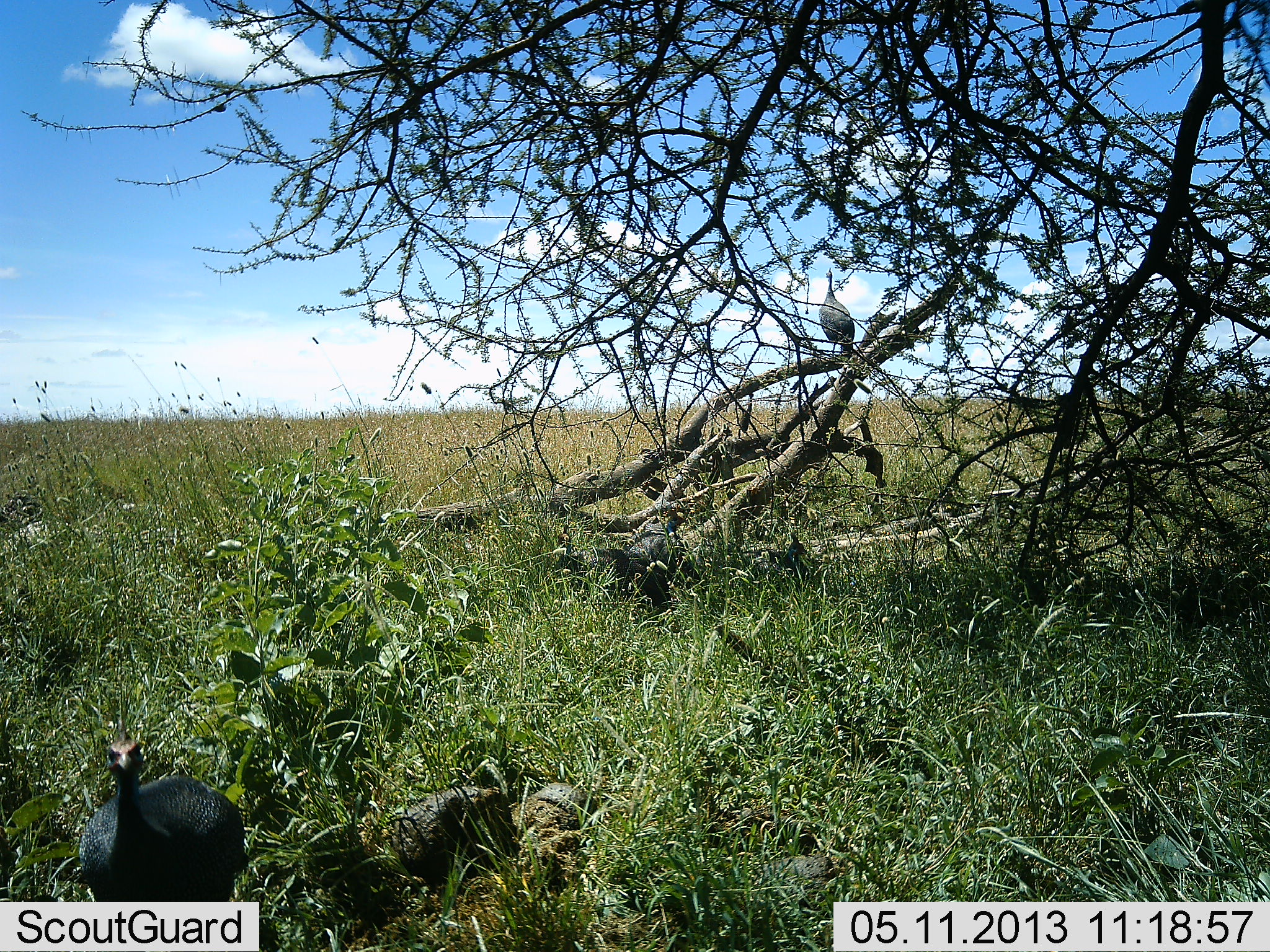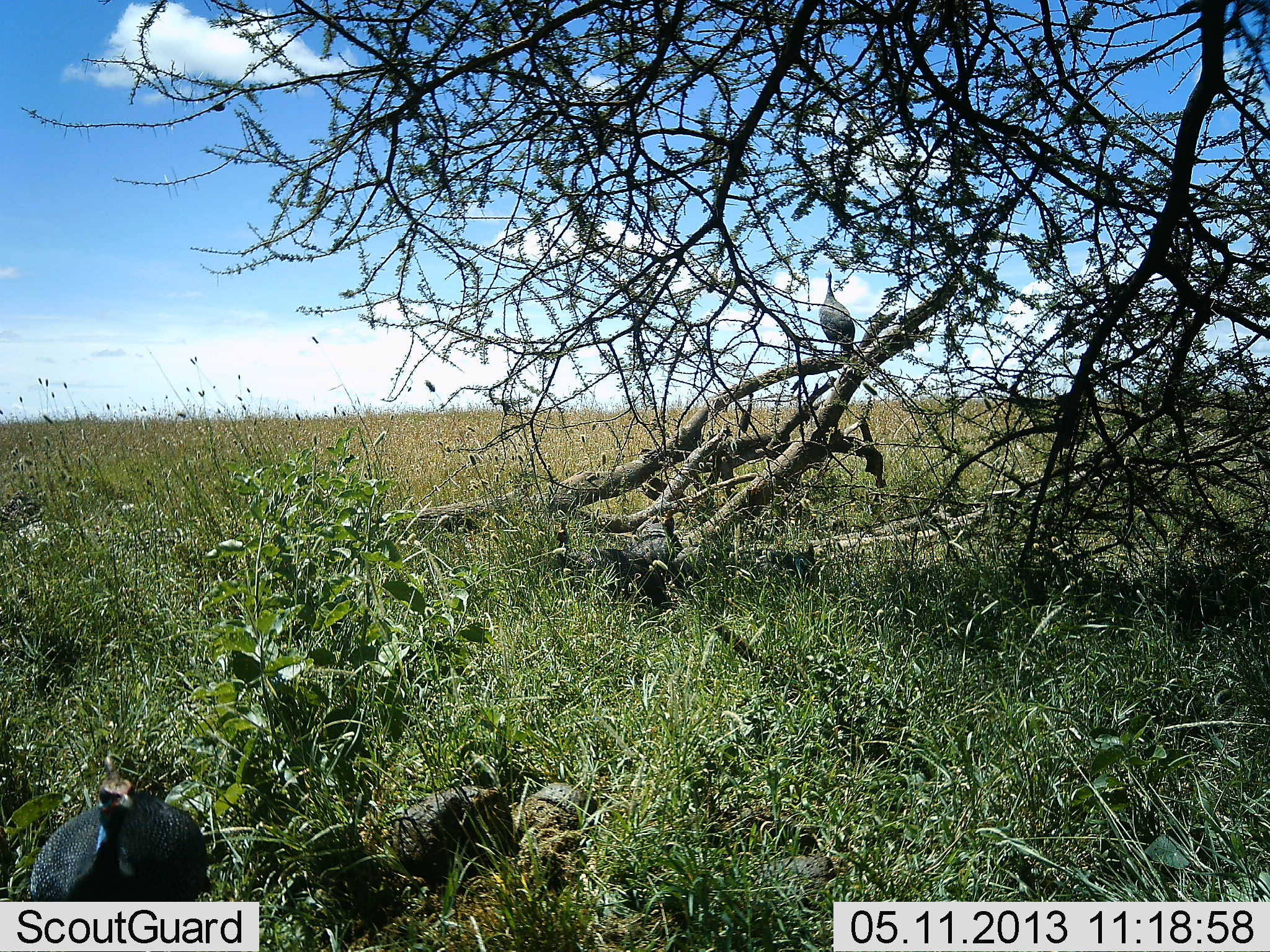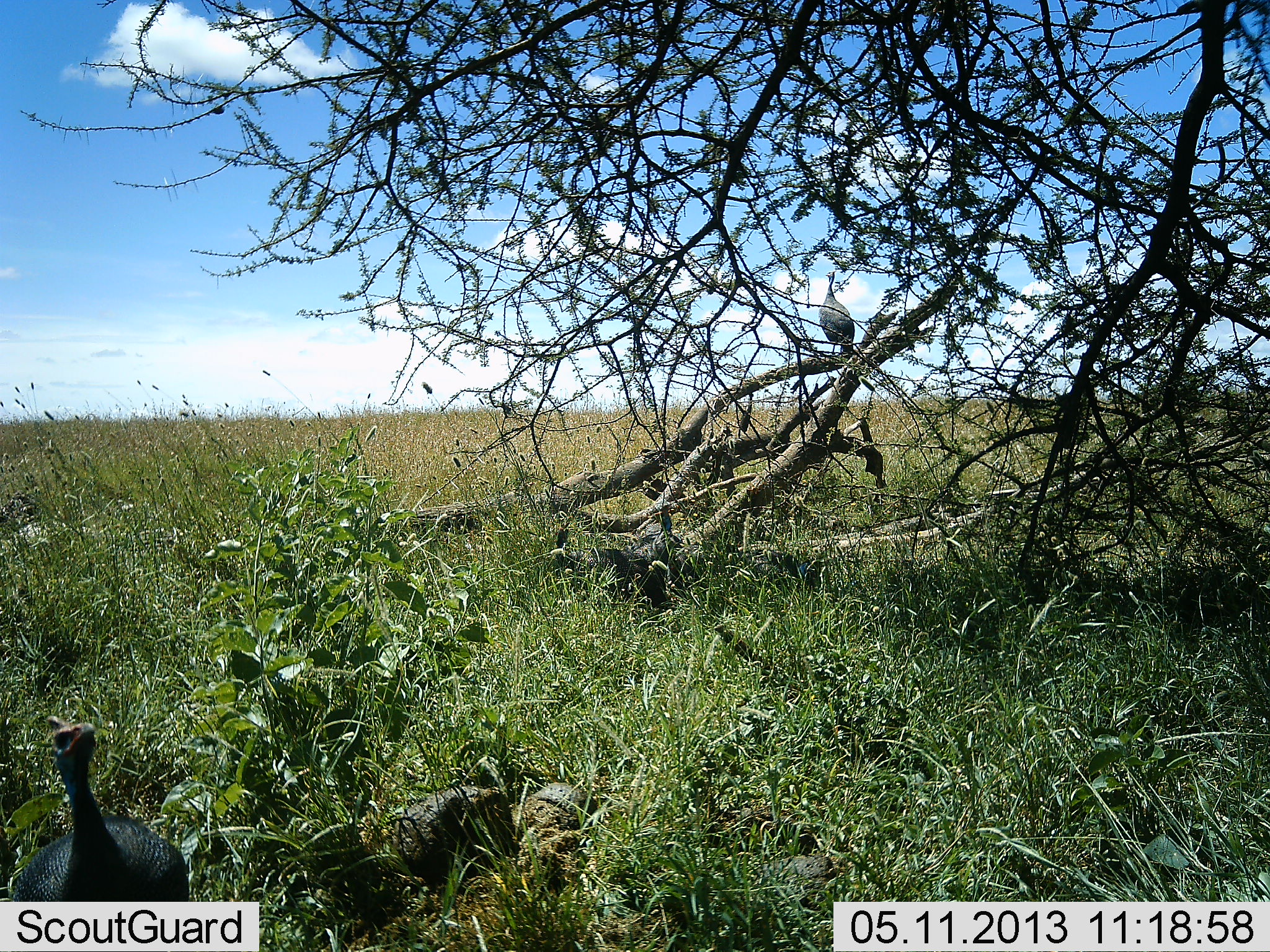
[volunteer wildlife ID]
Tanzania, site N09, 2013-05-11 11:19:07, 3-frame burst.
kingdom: Animalia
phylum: Chordata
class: Aves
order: Galliformes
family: Numididae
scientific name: Numididae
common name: guinea fowl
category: guineafowl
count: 2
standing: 90%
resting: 13%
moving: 40%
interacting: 0%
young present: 0%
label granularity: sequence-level